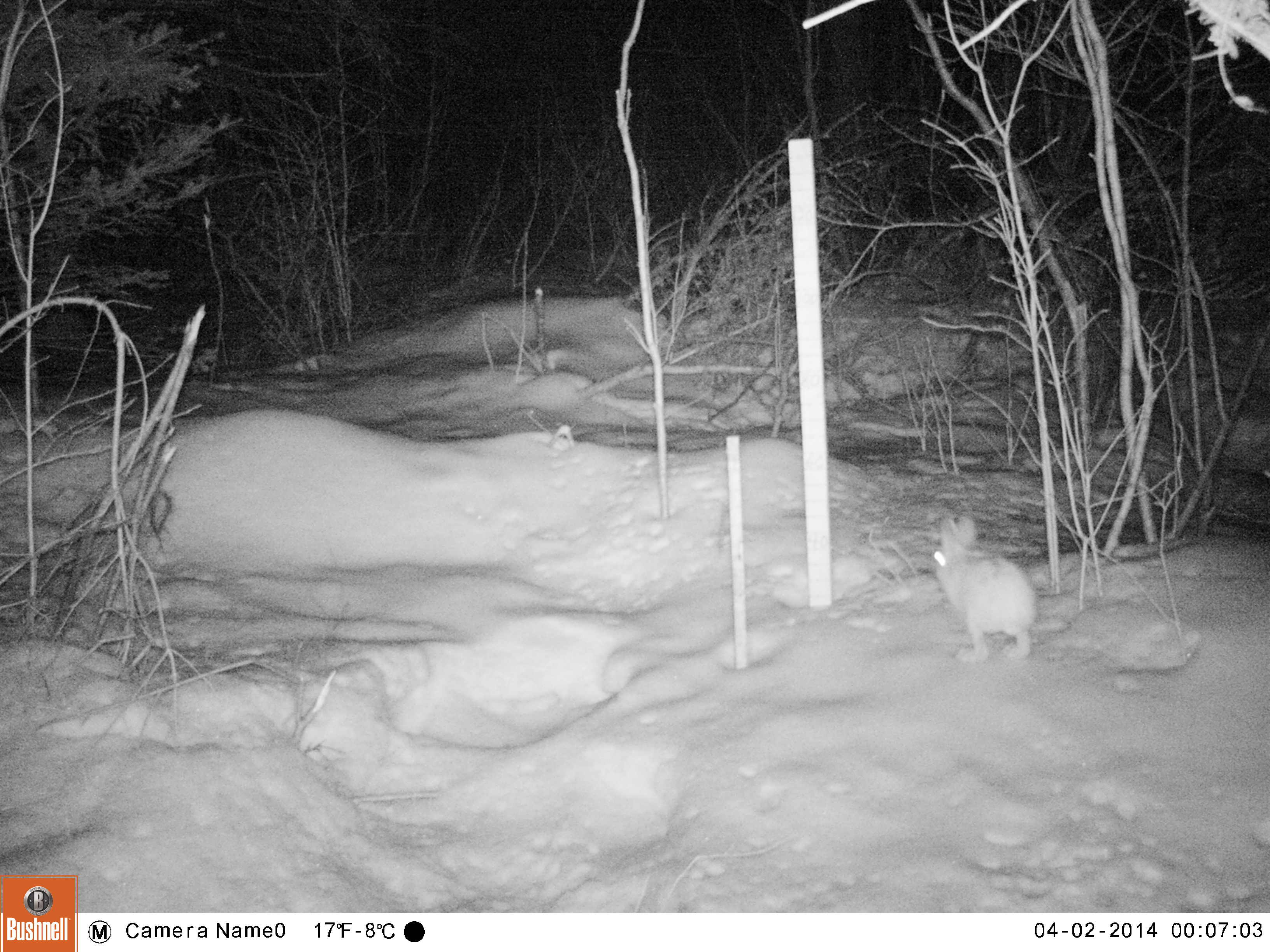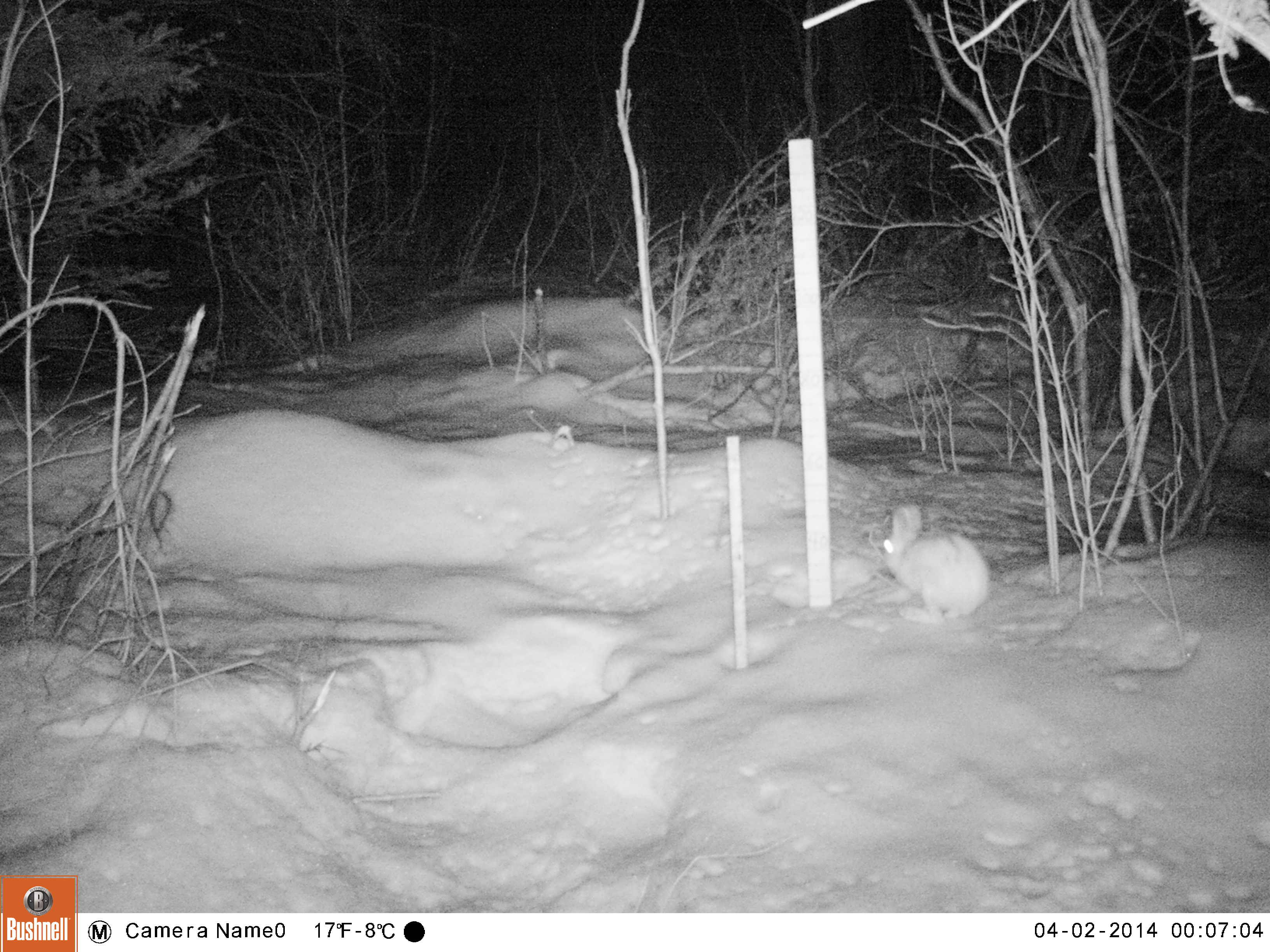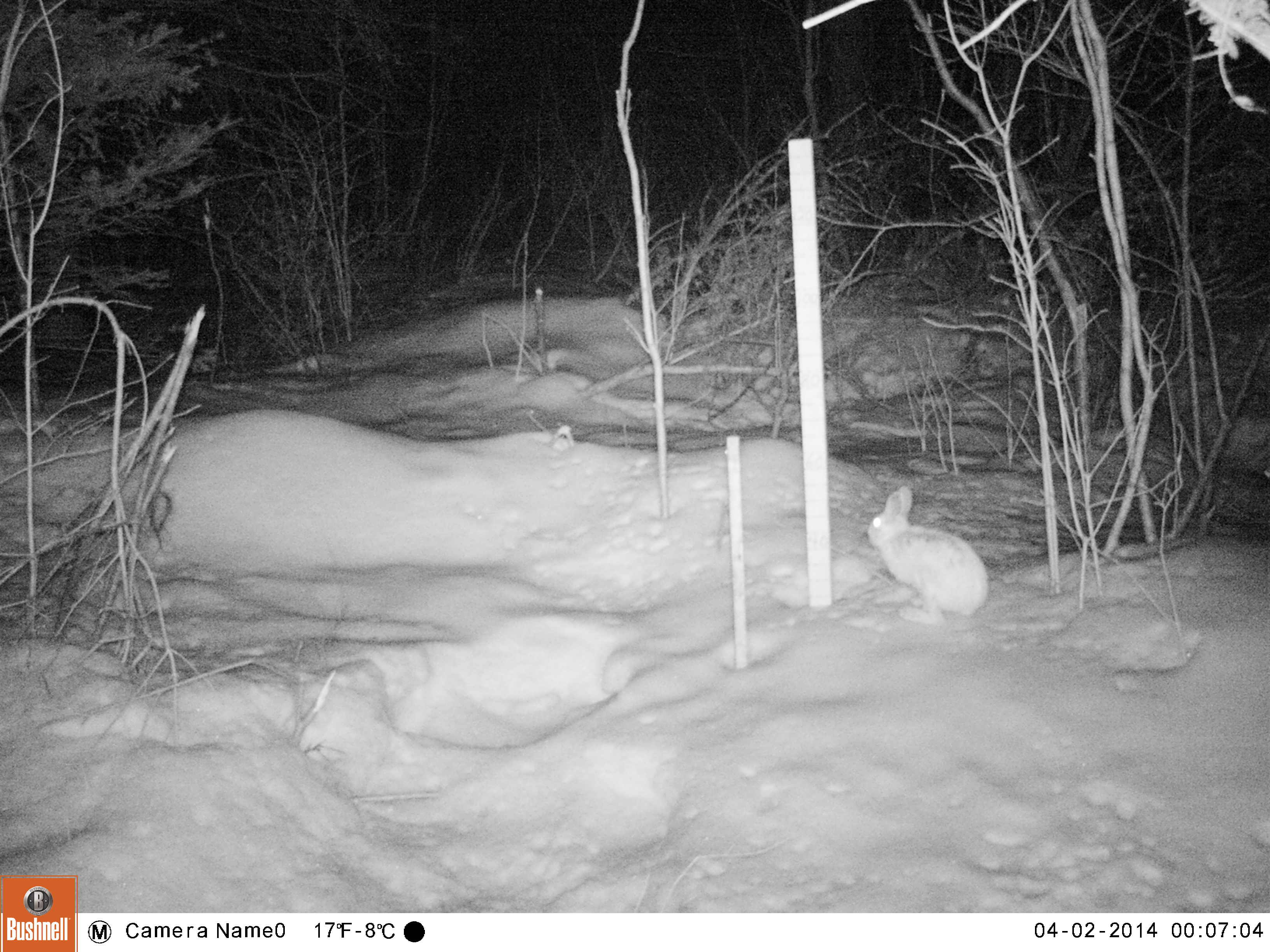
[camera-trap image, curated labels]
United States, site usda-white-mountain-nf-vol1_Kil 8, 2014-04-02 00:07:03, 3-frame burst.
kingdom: Animalia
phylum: Chordata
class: Mammalia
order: Lagomorpha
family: Leporidae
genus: Lepus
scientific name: Lepus americanus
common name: snowshoe hare